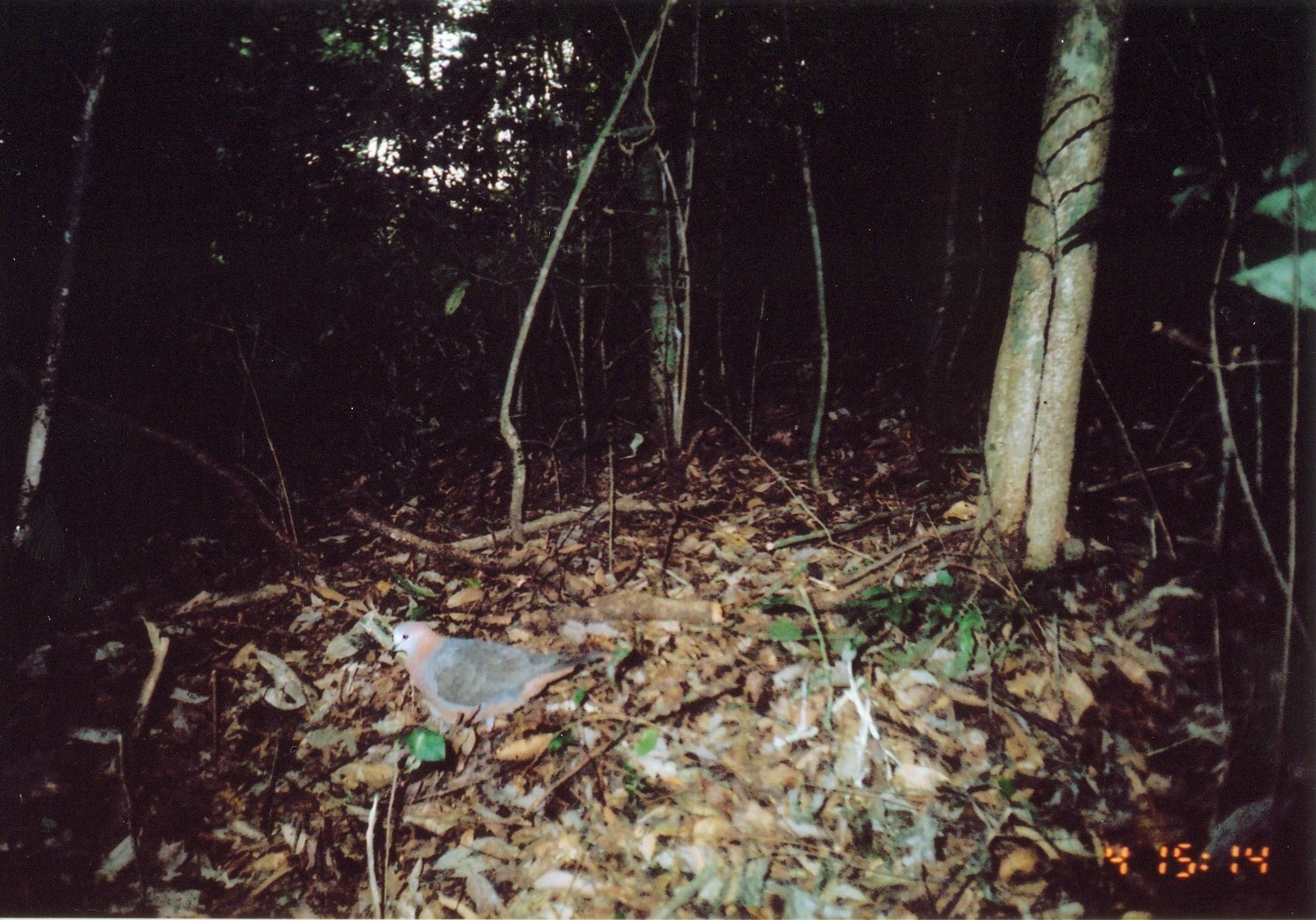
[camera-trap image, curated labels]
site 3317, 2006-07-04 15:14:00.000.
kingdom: Animalia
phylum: Chordata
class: Aves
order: Columbiformes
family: Columbidae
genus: Columba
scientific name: Columba larvata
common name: lemon dove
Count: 1.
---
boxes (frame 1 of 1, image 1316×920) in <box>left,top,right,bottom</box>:
columba larvata: <box>389,621,606,735</box>